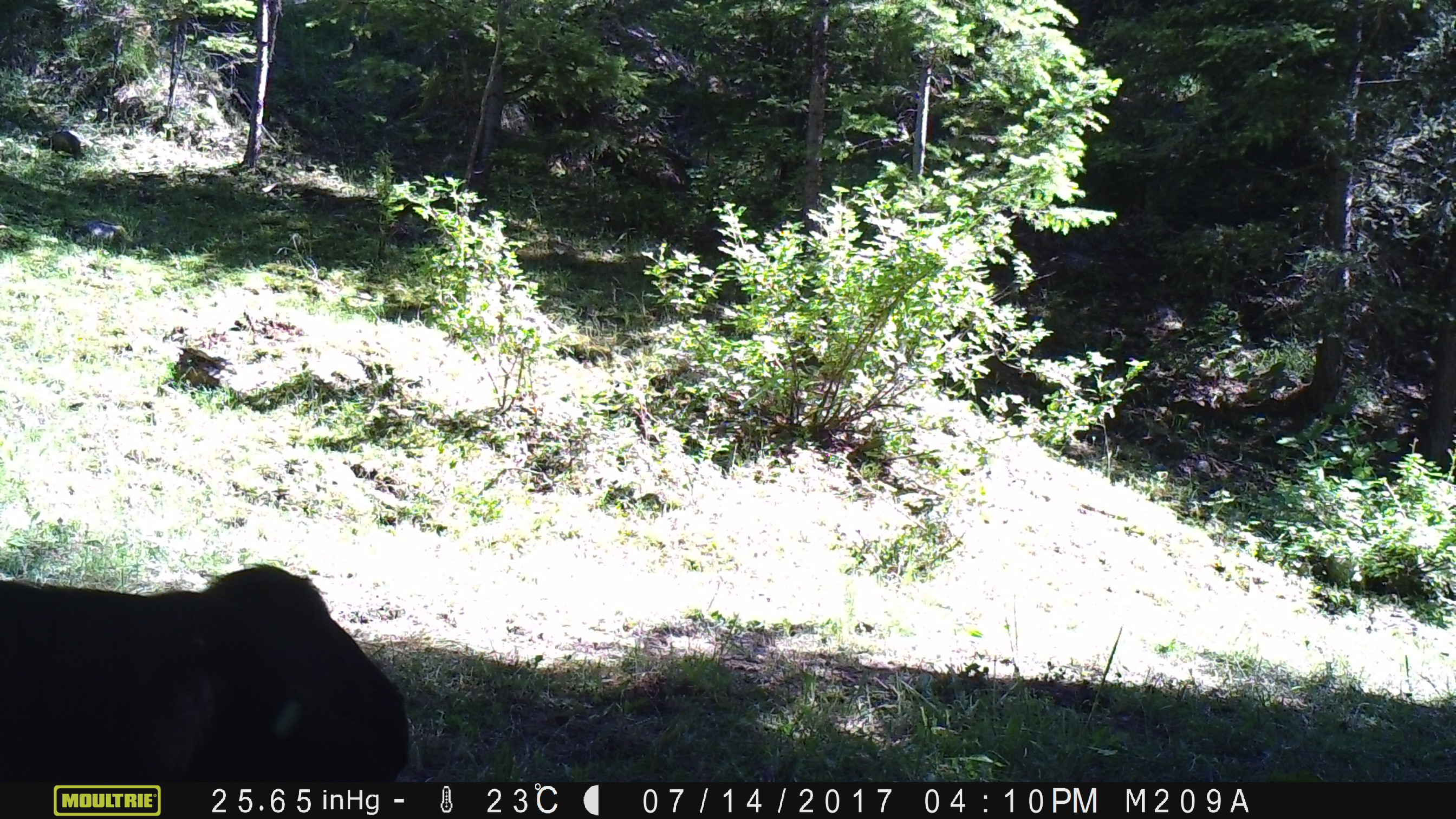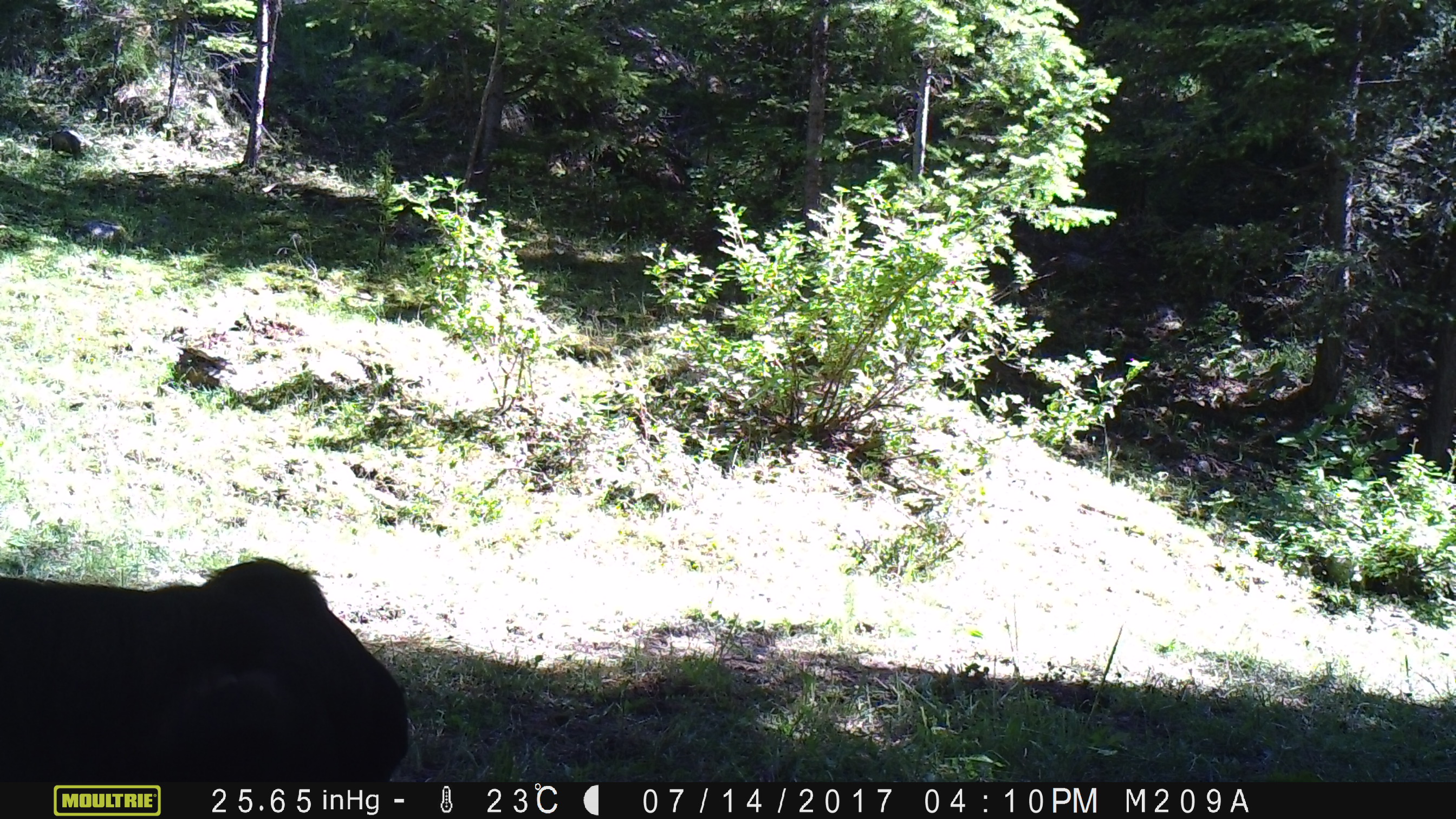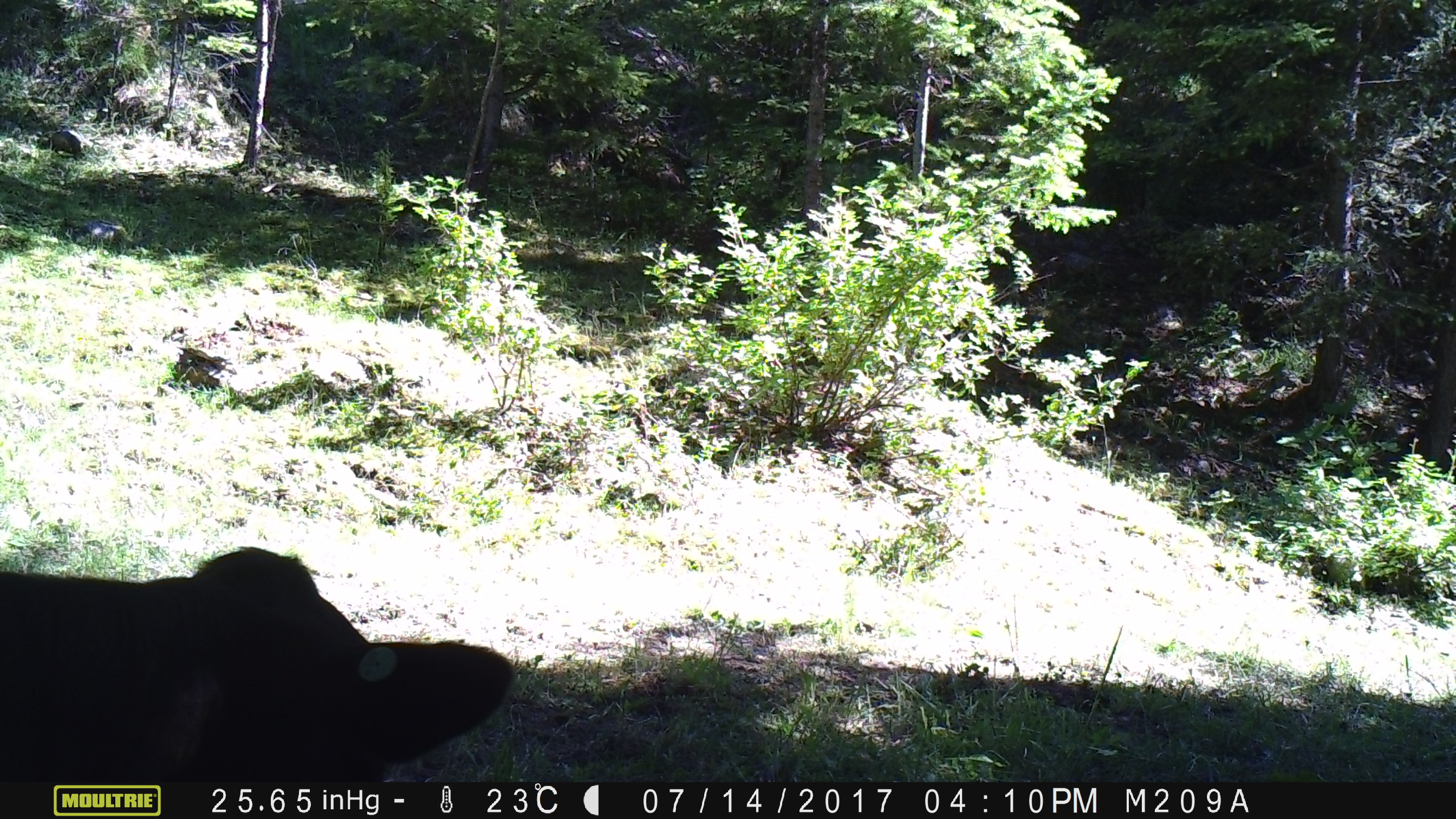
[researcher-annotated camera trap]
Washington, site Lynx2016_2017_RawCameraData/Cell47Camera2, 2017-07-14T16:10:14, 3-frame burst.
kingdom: Animalia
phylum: Chordata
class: Mammalia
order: Artiodactyla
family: Bovidae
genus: Bos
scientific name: Bos taurus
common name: domestic cattle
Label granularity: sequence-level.